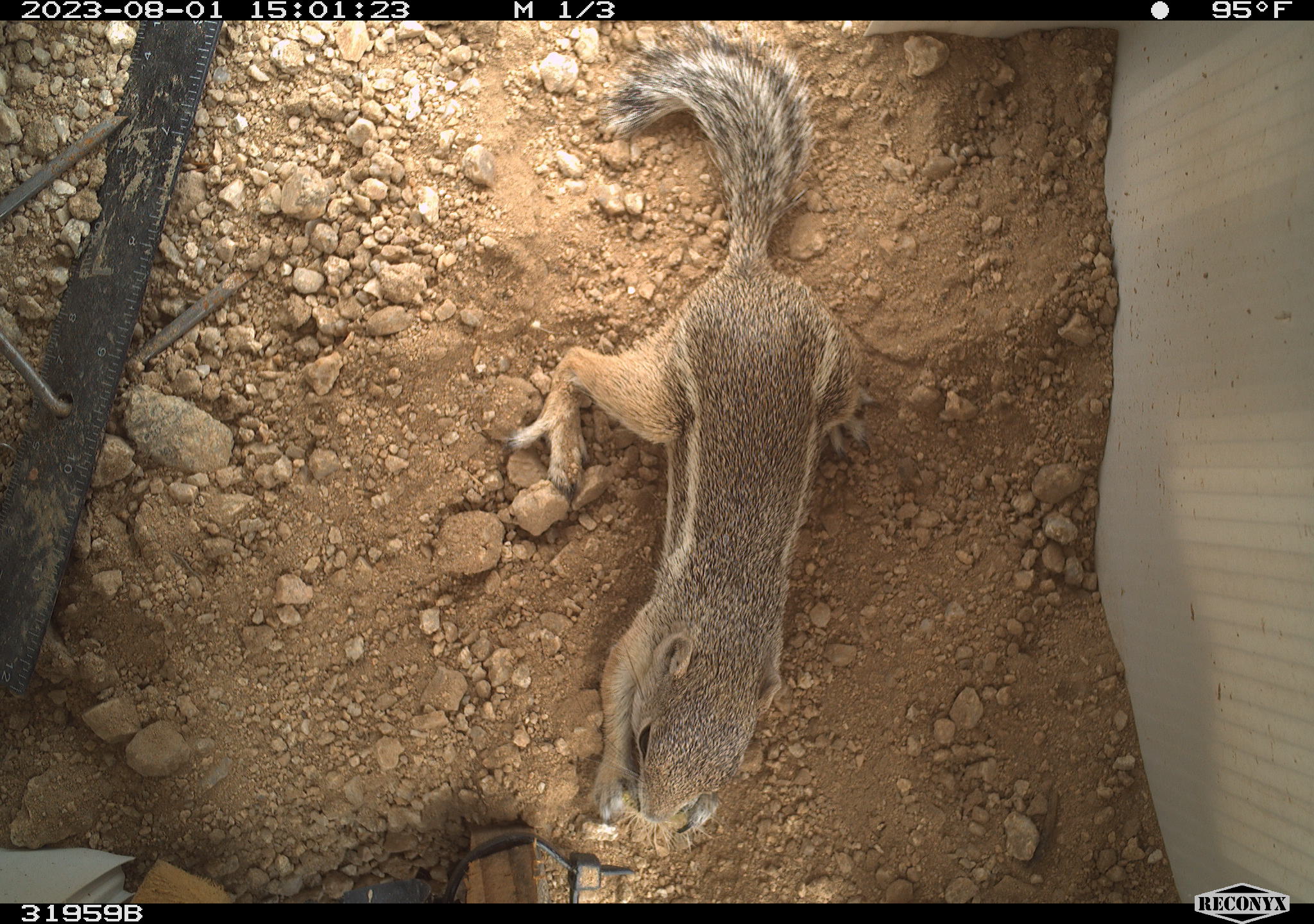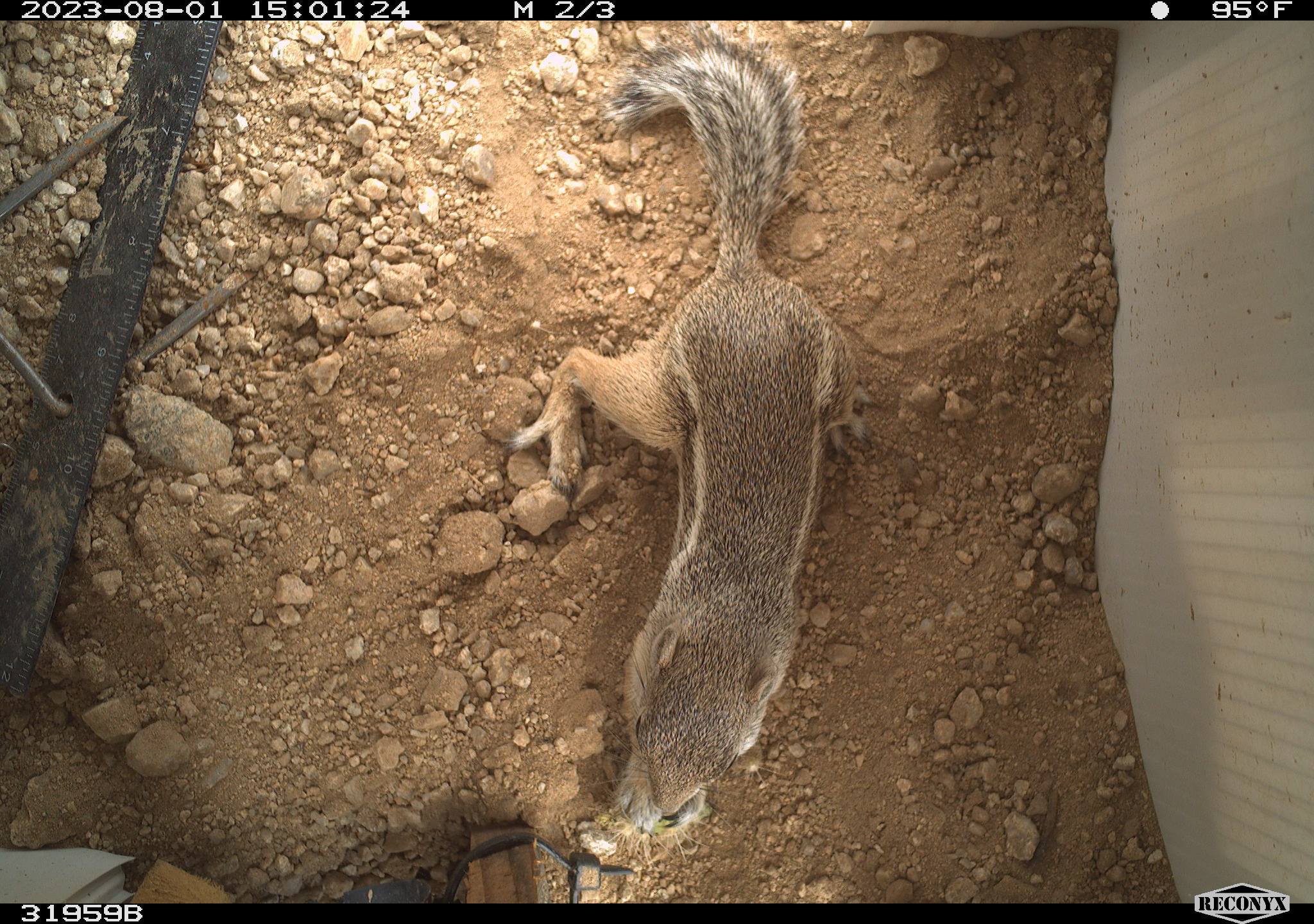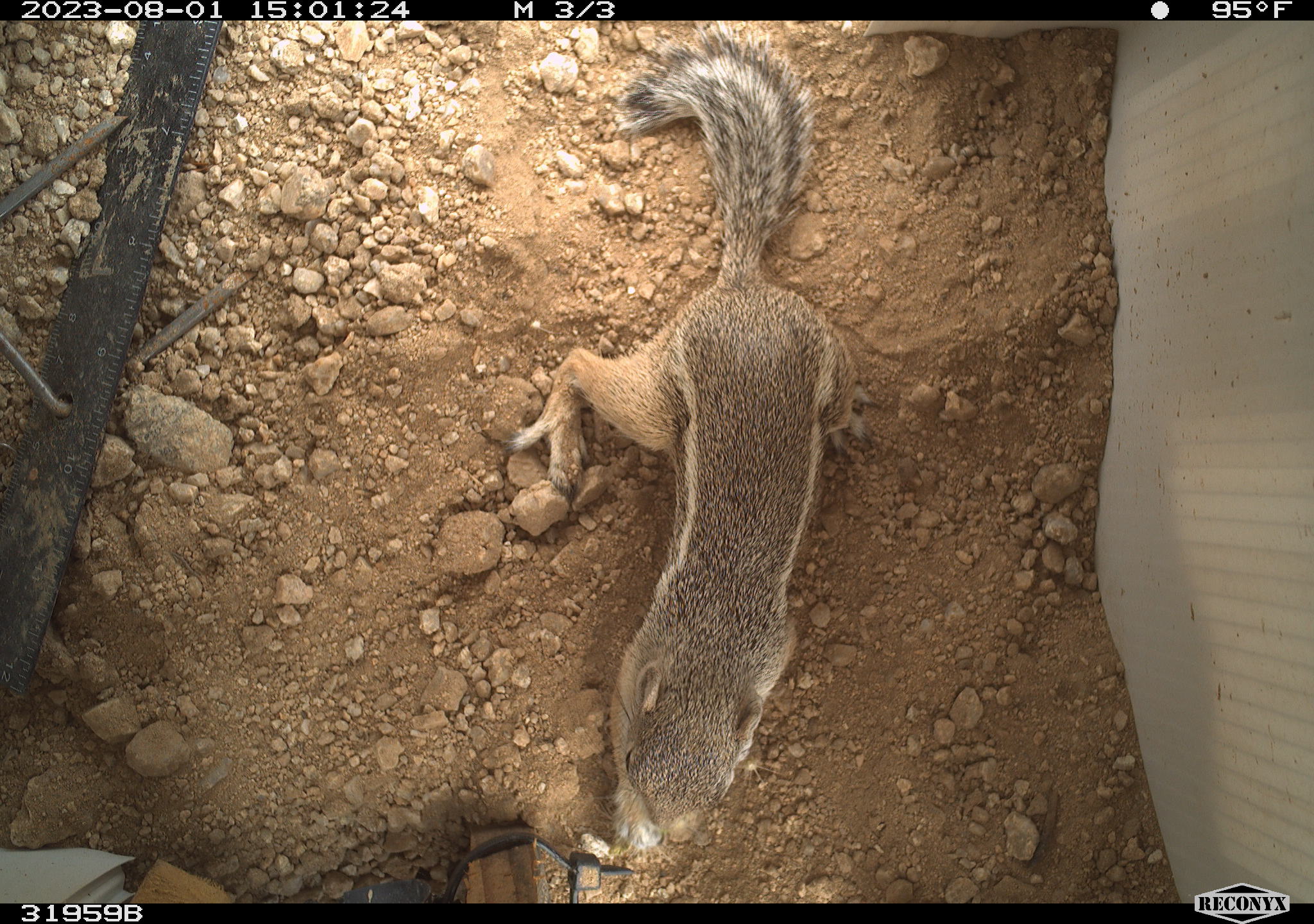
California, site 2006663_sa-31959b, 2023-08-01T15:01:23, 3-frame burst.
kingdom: Animalia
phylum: Chordata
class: Mammalia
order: Rodentia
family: Sciuridae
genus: Ammospermophilus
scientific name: Ammospermophilus leucurus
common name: white-tailed antelope squirrel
White-tailed antelope squirrel (Ammospermophilus leucurus).